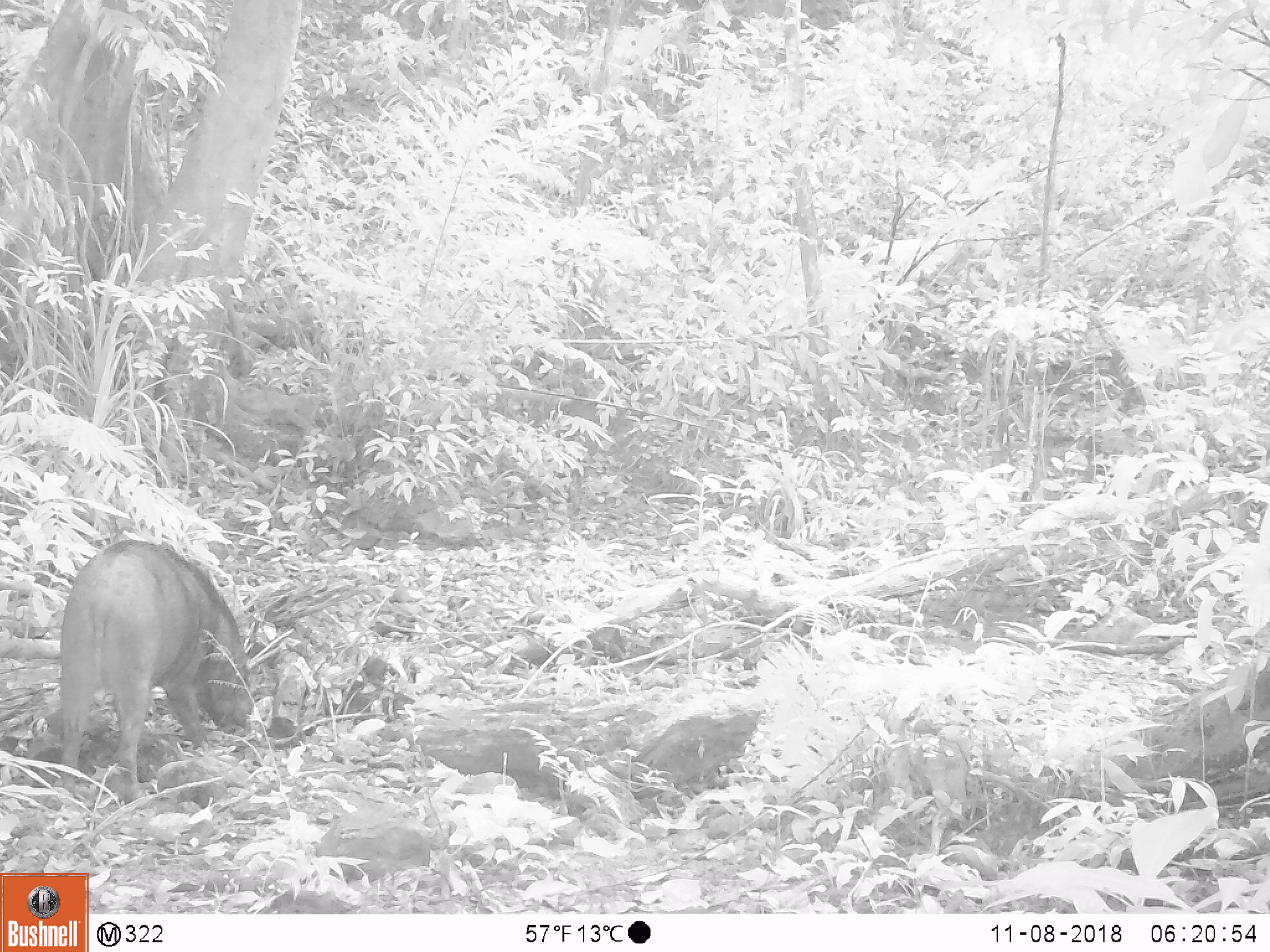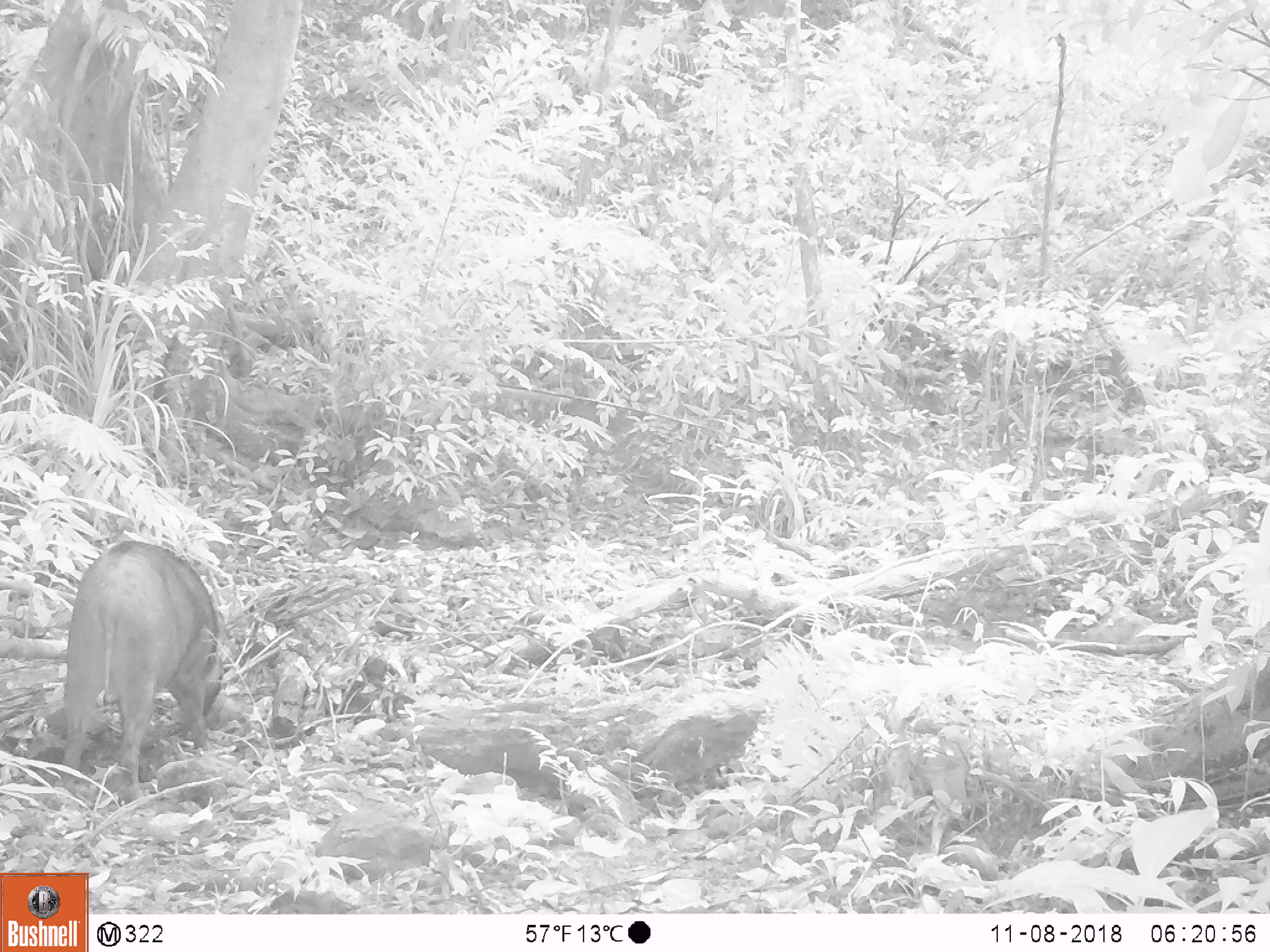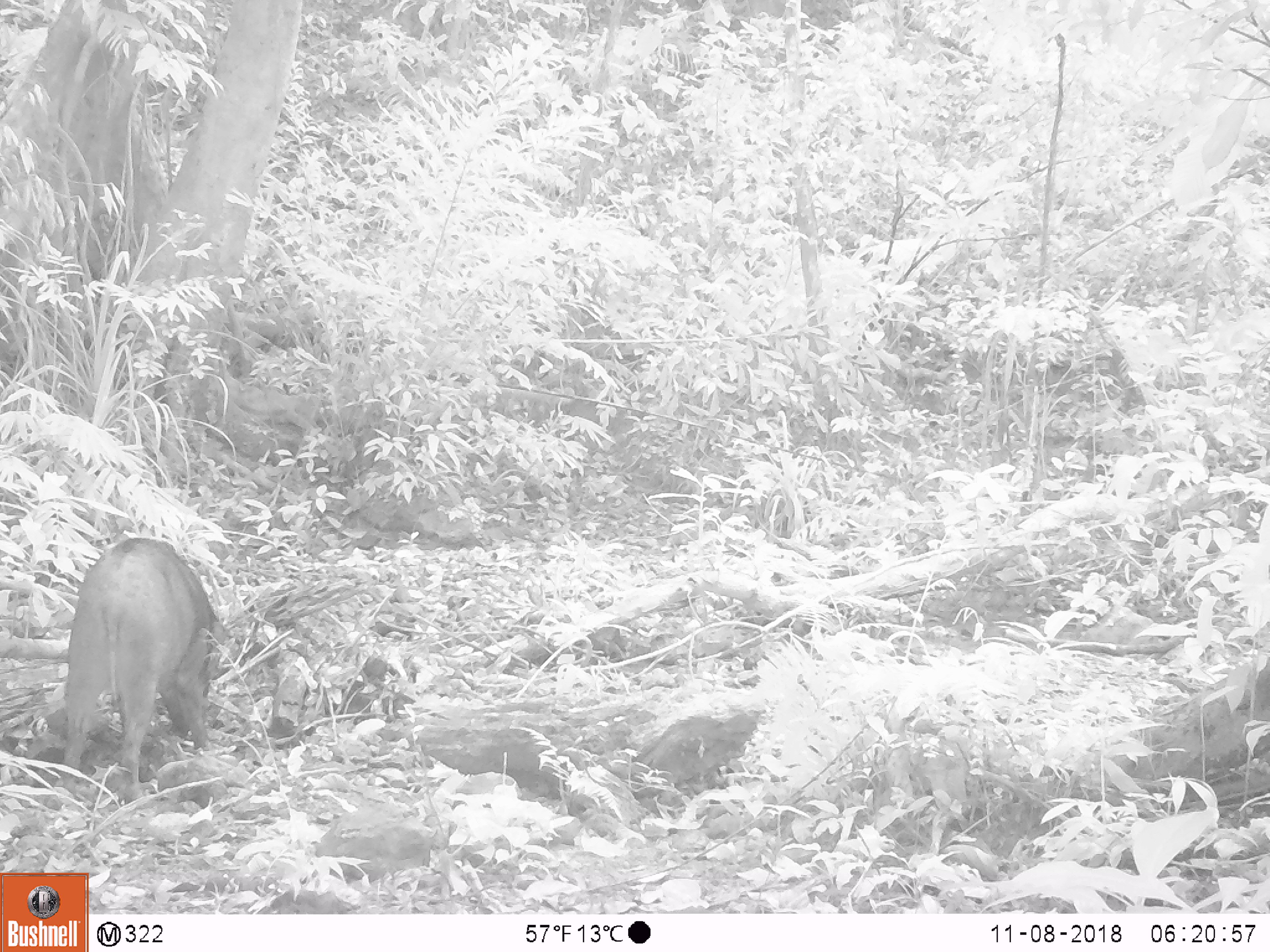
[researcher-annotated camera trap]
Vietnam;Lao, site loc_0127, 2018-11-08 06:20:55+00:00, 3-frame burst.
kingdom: Animalia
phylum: Chordata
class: Mammalia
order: Artiodactyla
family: Suidae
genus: Sus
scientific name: Sus scrofa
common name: eurasian wild pig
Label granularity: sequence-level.